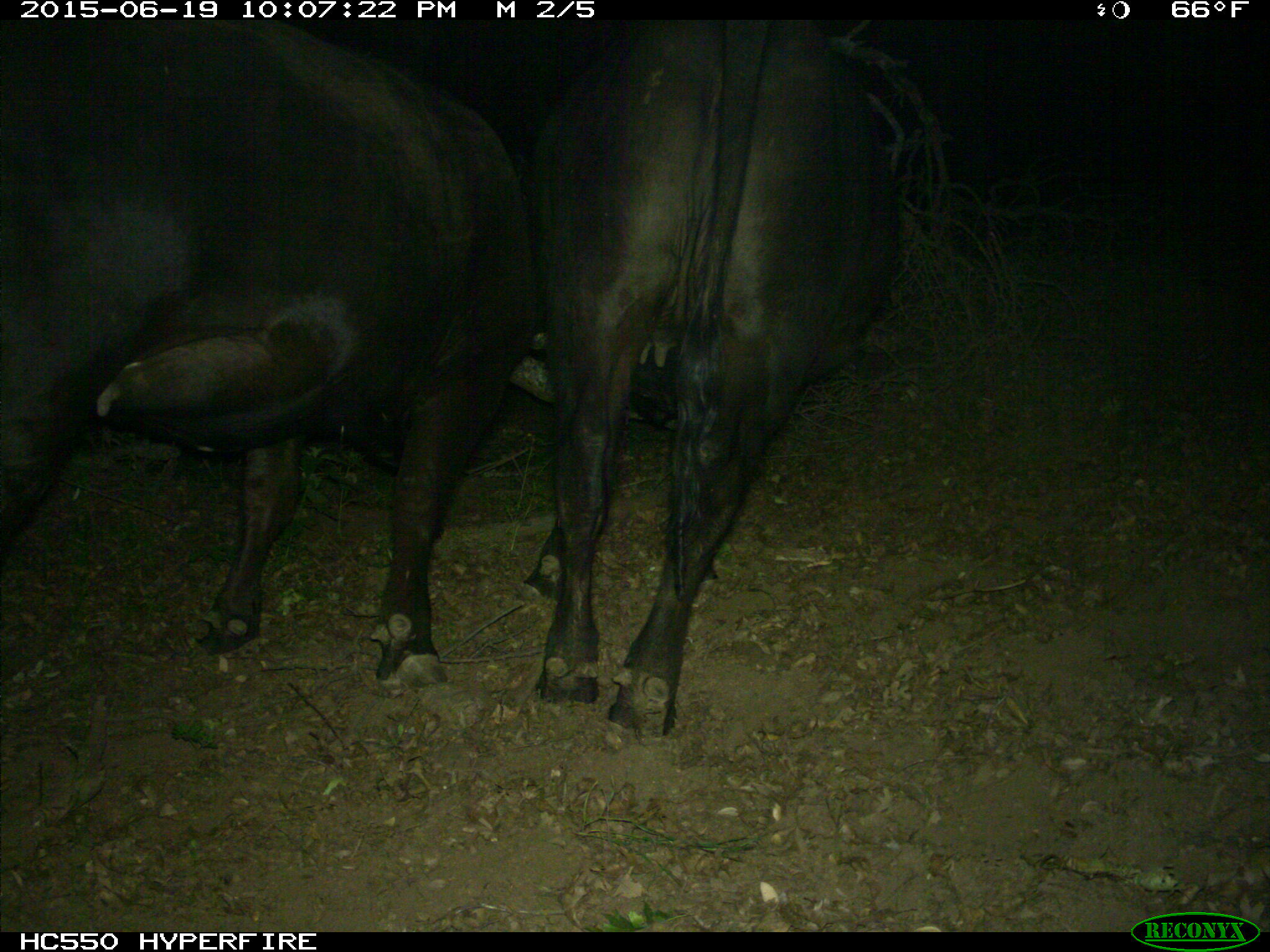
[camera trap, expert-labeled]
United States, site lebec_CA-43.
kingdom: Animalia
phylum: Chordata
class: Mammalia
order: Artiodactyla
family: Bovidae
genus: Bos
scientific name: Bos taurus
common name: domestic cow